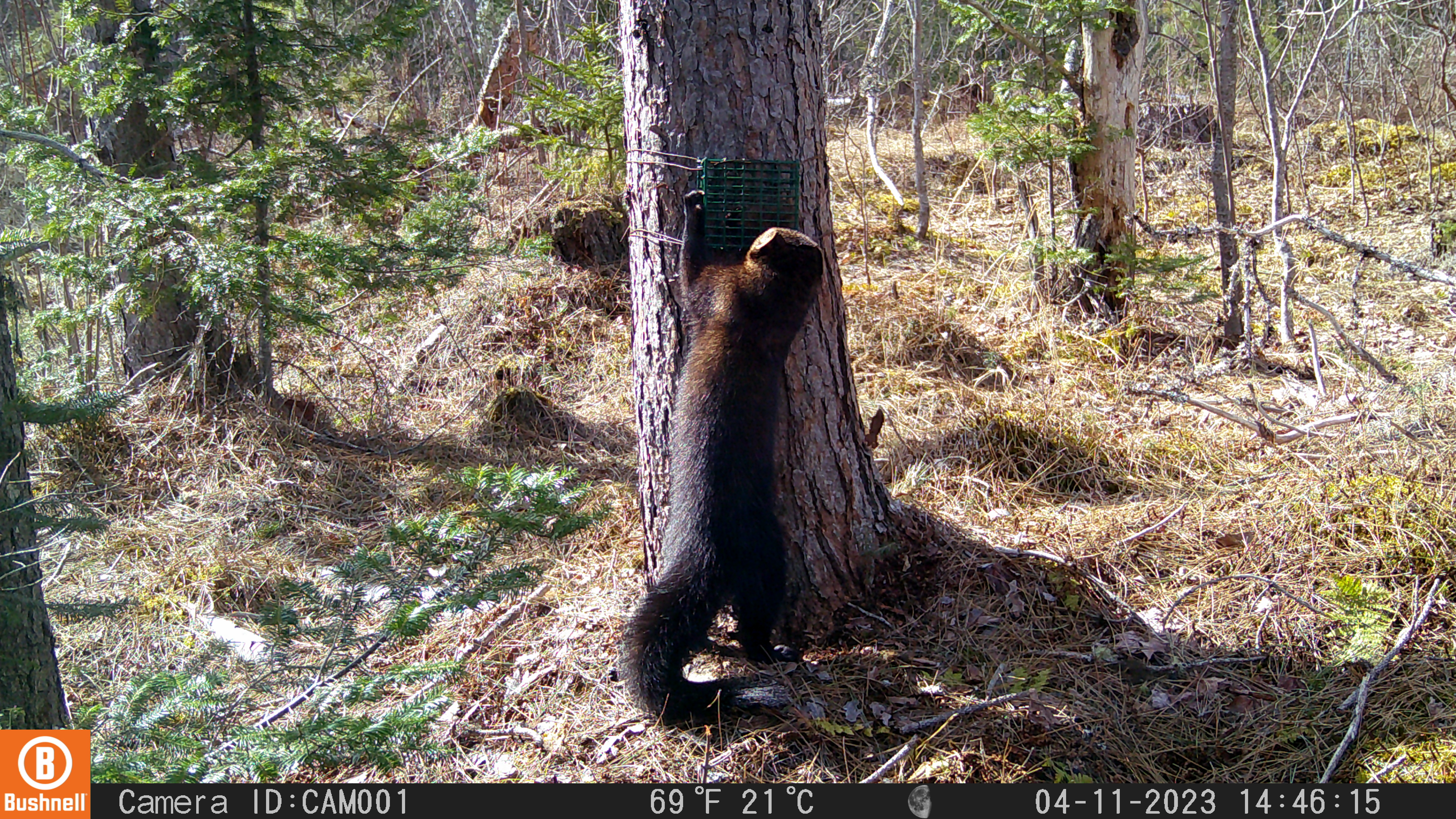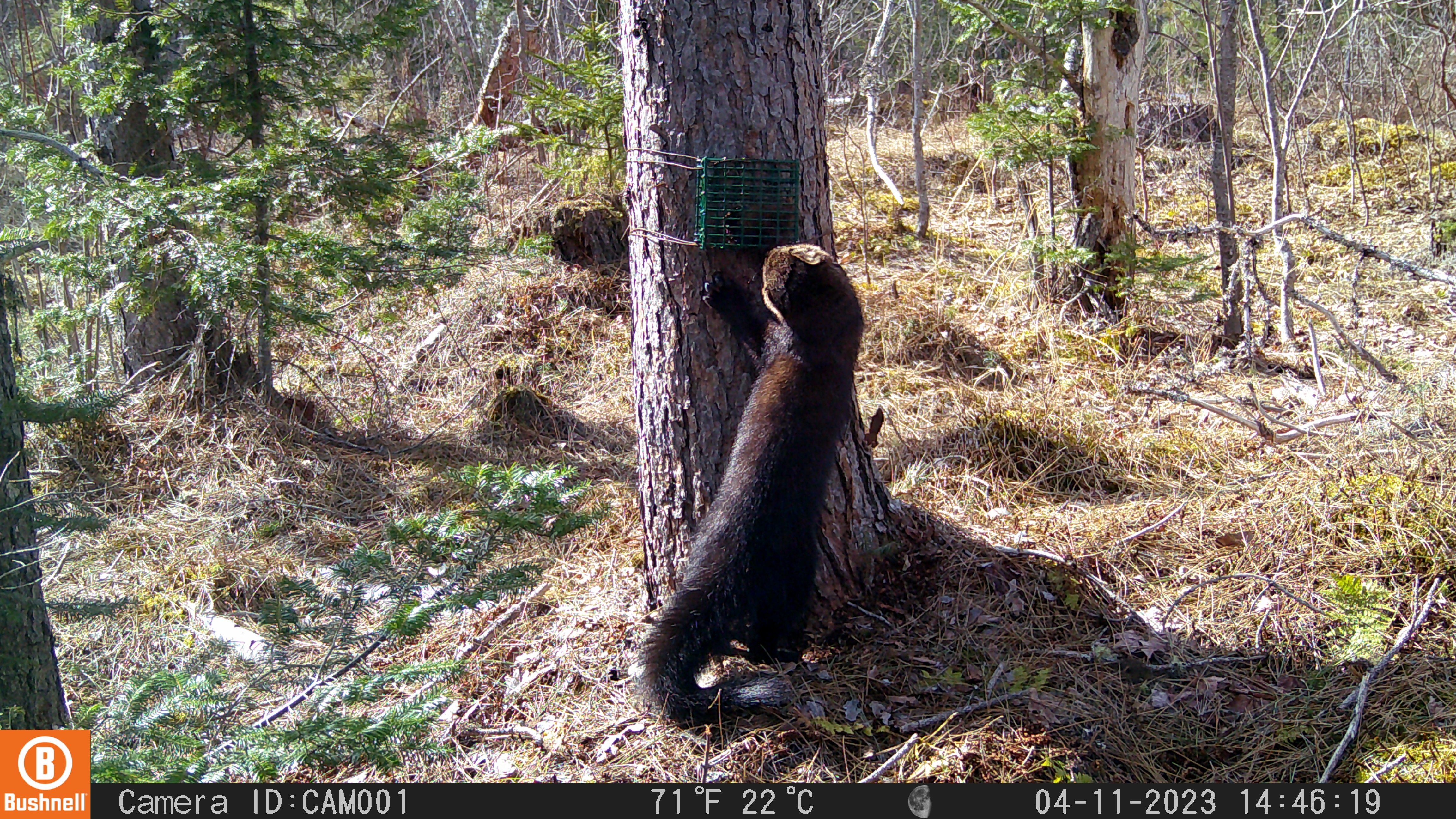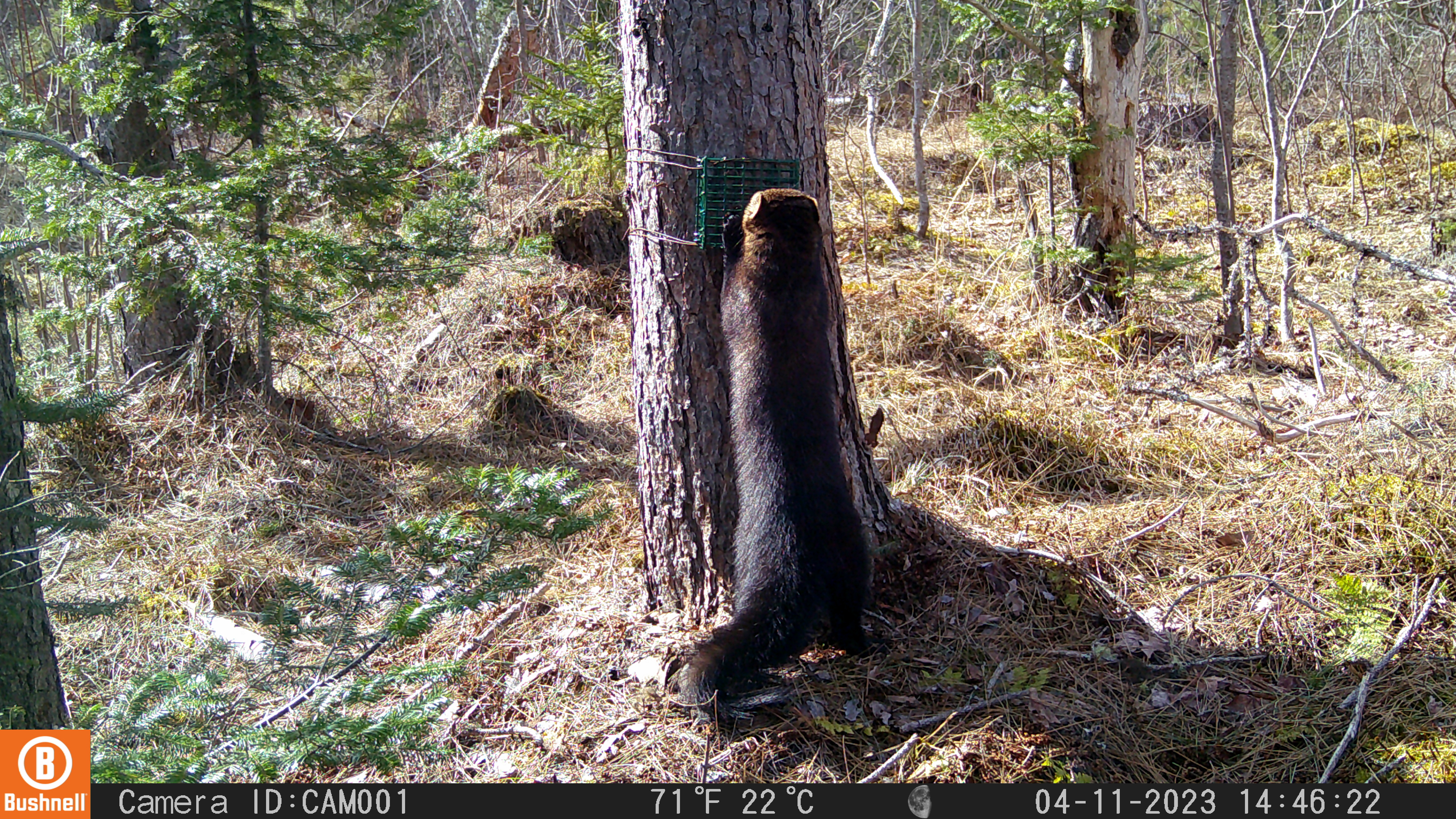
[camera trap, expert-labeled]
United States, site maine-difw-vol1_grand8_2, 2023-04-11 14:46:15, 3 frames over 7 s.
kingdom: Animalia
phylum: Chordata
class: Mammalia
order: Carnivora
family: Mustelidae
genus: Pekania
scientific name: Pekania pennanti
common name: fisher